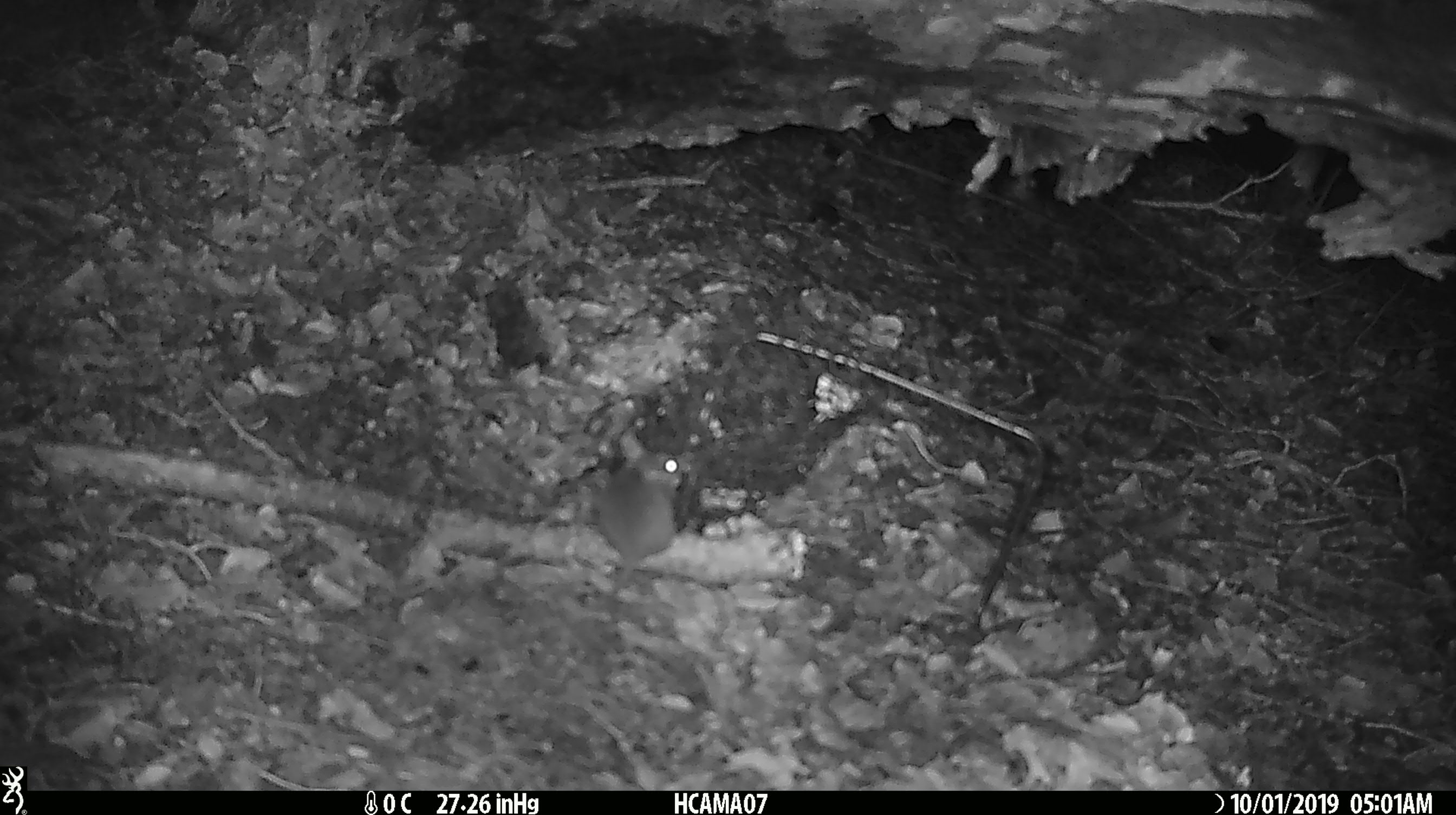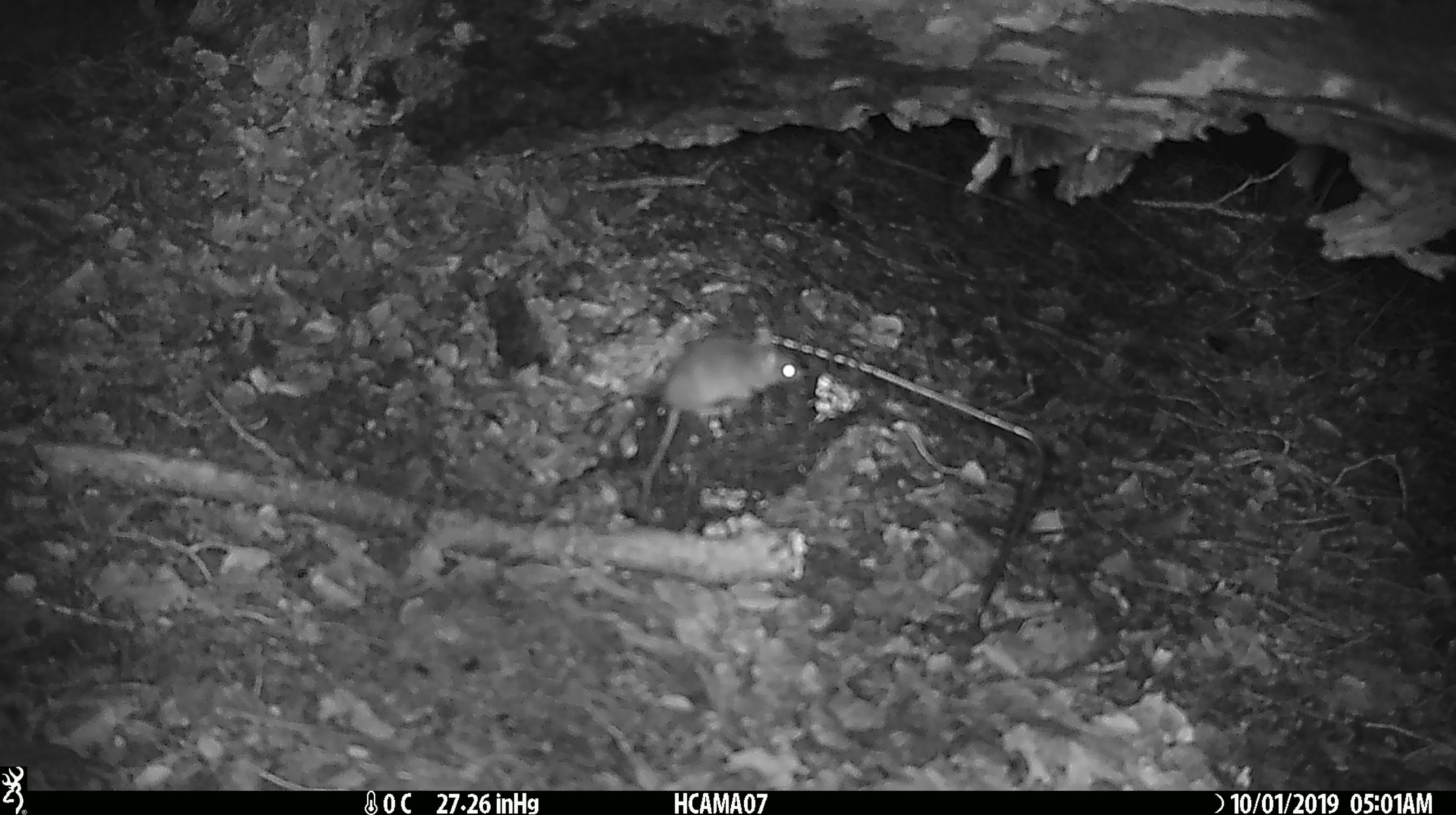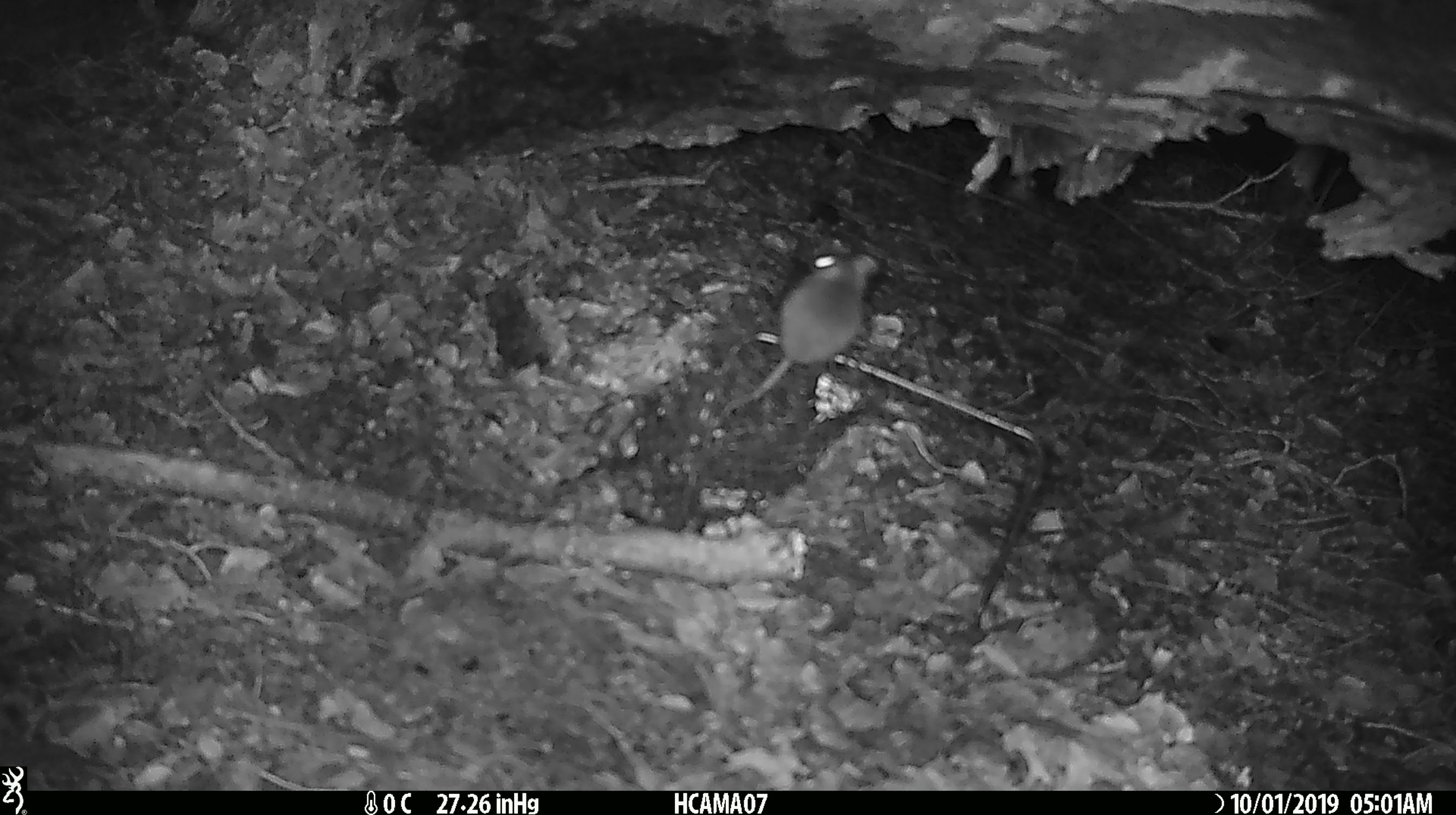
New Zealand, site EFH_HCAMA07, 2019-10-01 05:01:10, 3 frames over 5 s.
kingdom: Animalia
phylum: Chordata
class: Mammalia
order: Rodentia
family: Muridae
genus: Mus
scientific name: Mus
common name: mouse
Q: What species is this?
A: Mouse (Mus).